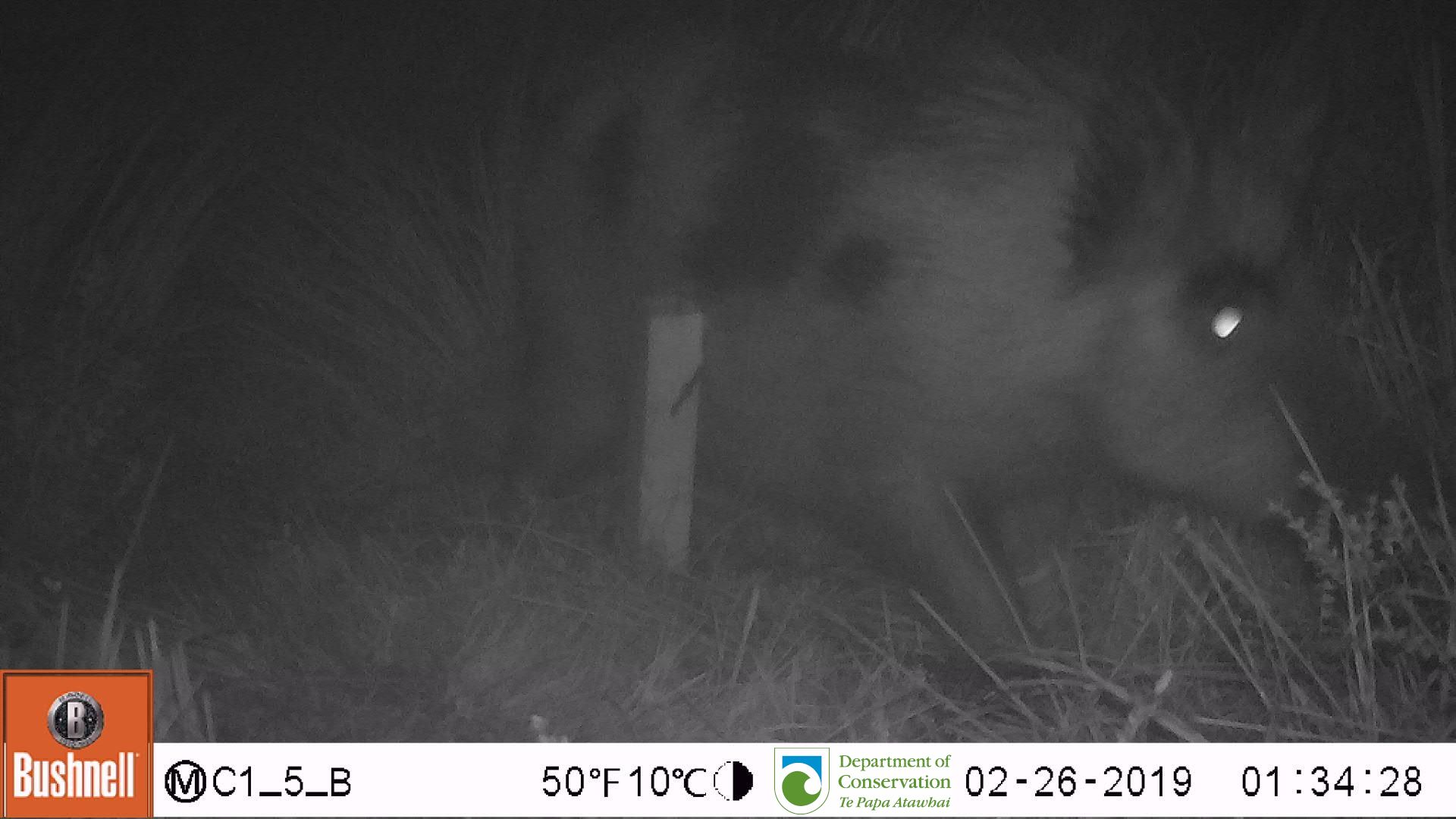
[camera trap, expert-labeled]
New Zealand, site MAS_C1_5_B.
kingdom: Animalia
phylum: Chordata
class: Mammalia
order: Artiodactyla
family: Suidae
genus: Sus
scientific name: Sus scrofa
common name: pig